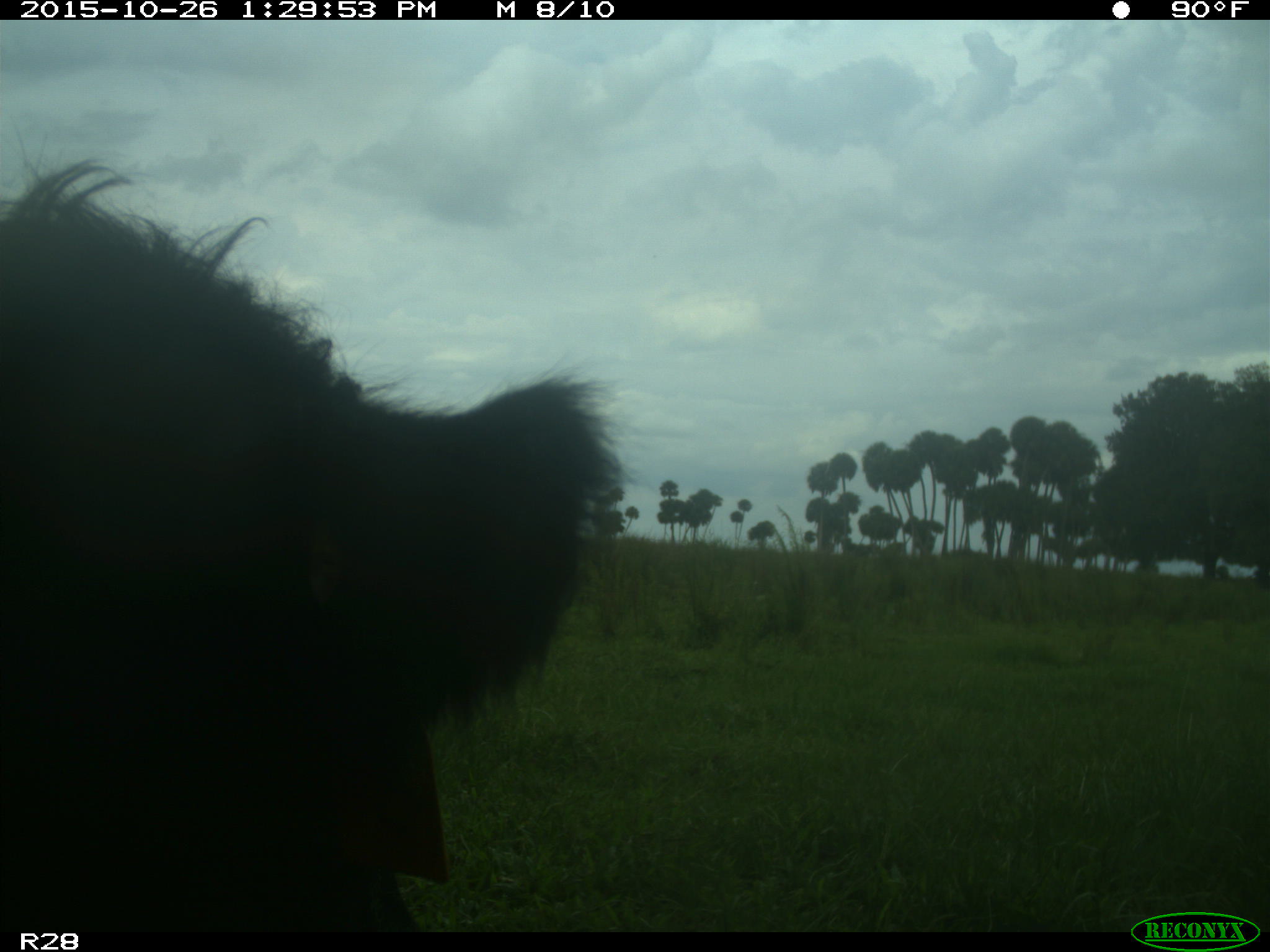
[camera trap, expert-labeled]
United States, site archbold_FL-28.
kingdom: Animalia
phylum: Chordata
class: Mammalia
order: Artiodactyla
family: Bovidae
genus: Bos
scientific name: Bos taurus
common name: domestic cow